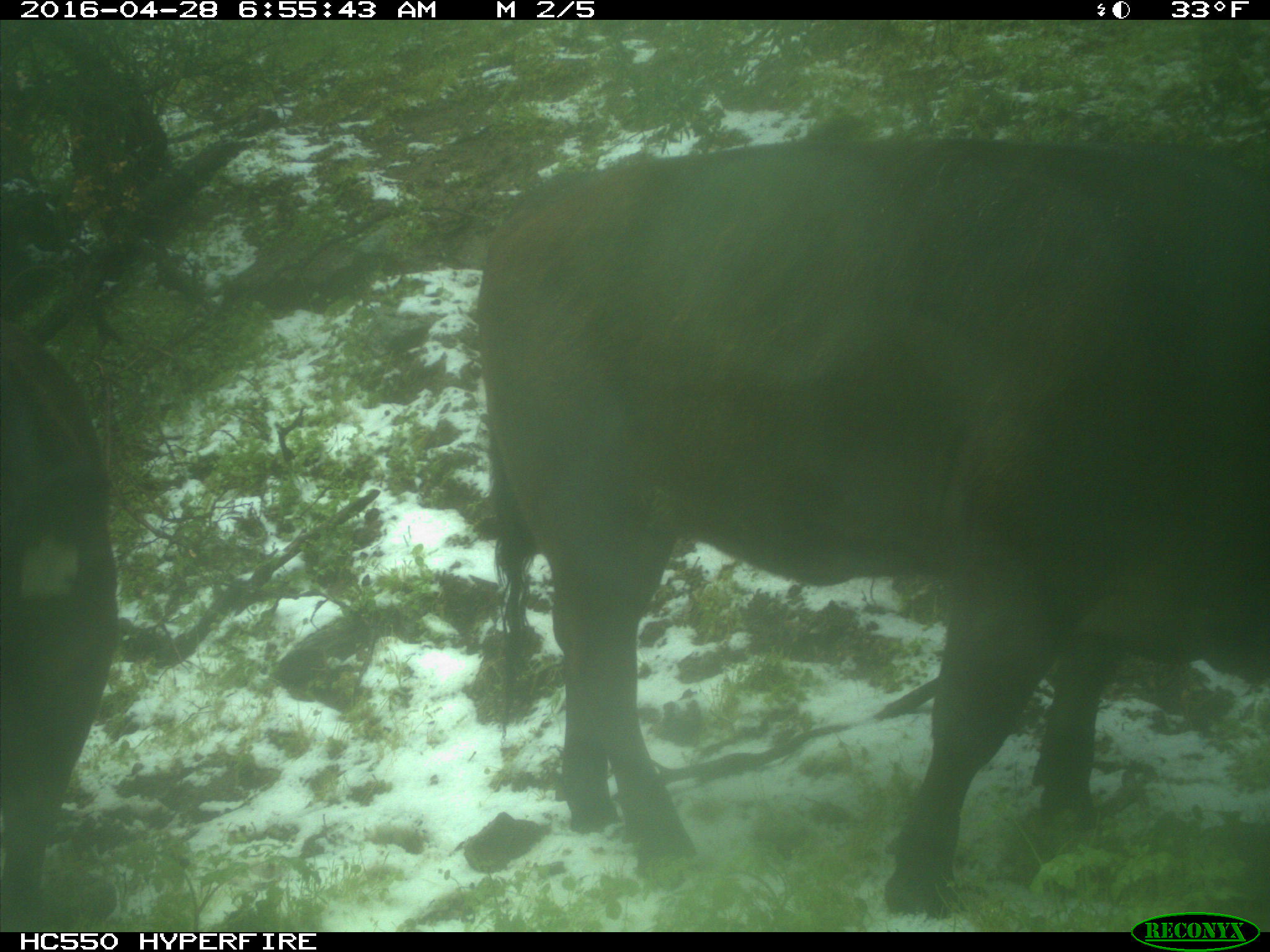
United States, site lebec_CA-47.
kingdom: Animalia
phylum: Chordata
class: Mammalia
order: Artiodactyla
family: Bovidae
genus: Bos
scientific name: Bos taurus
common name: domestic cow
Bos taurus (domestic cow).